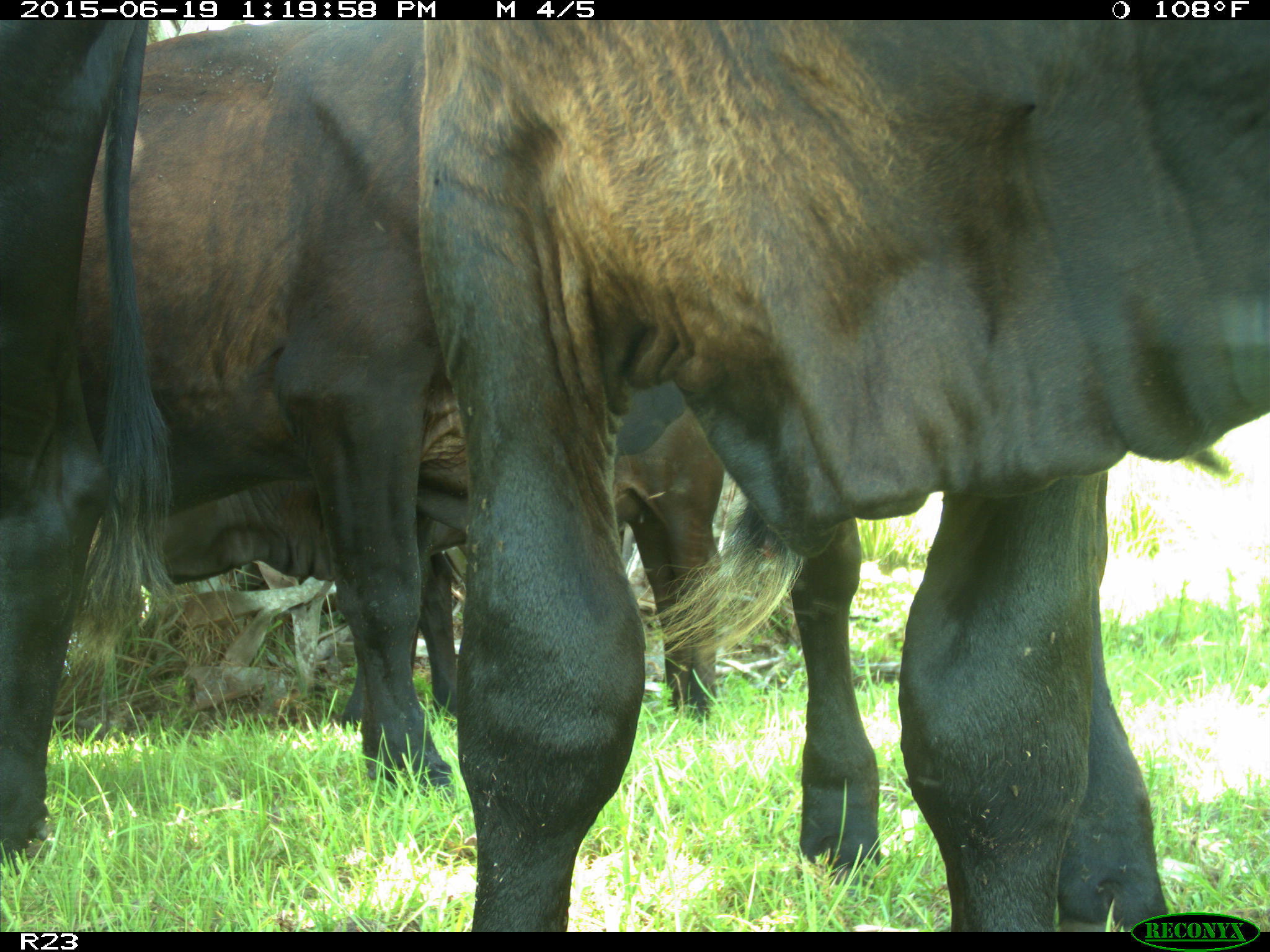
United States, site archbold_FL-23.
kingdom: Animalia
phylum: Chordata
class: Mammalia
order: Artiodactyla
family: Cervidae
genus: Odocoileus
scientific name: Odocoileus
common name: deer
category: unidentified deer